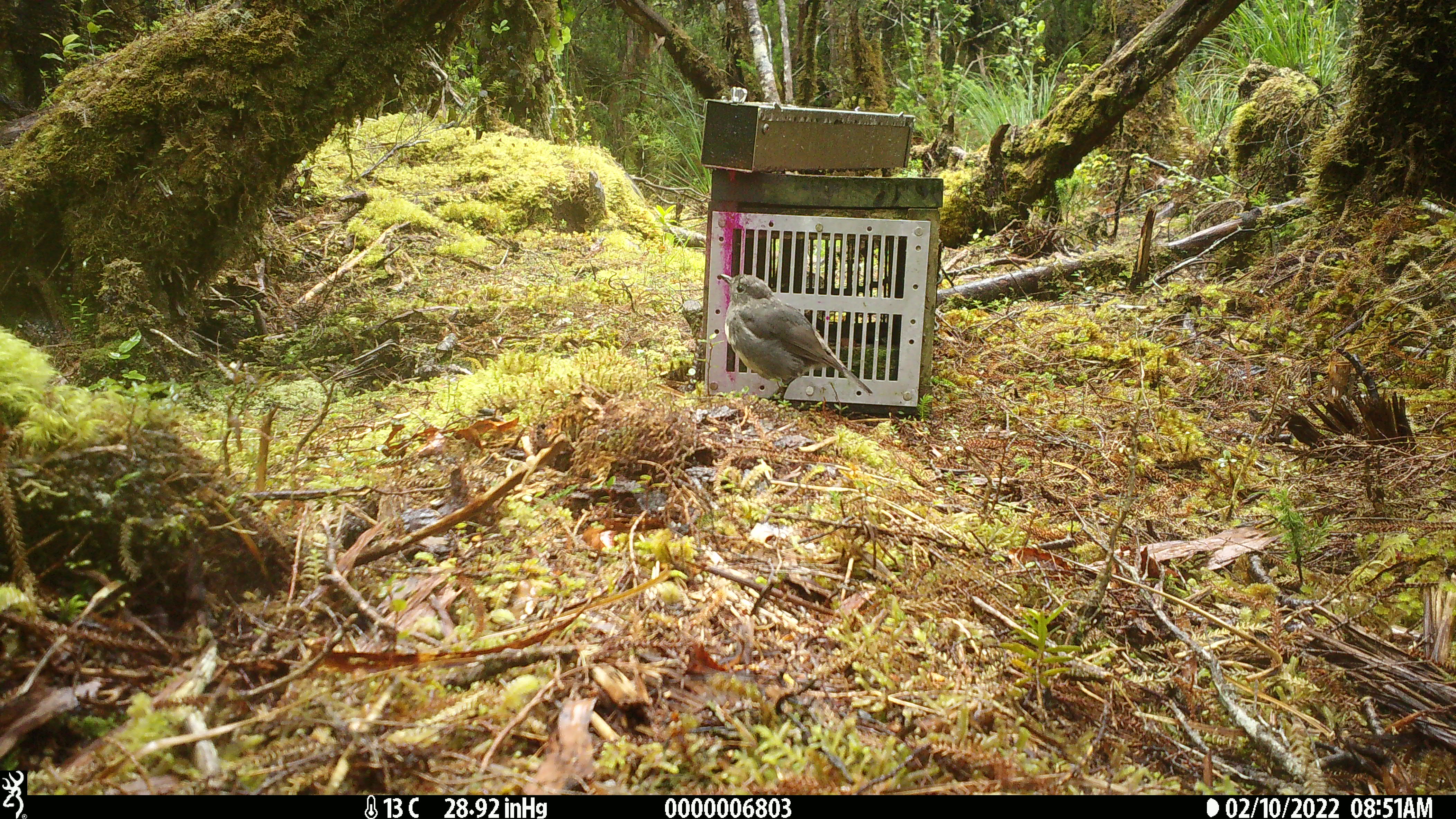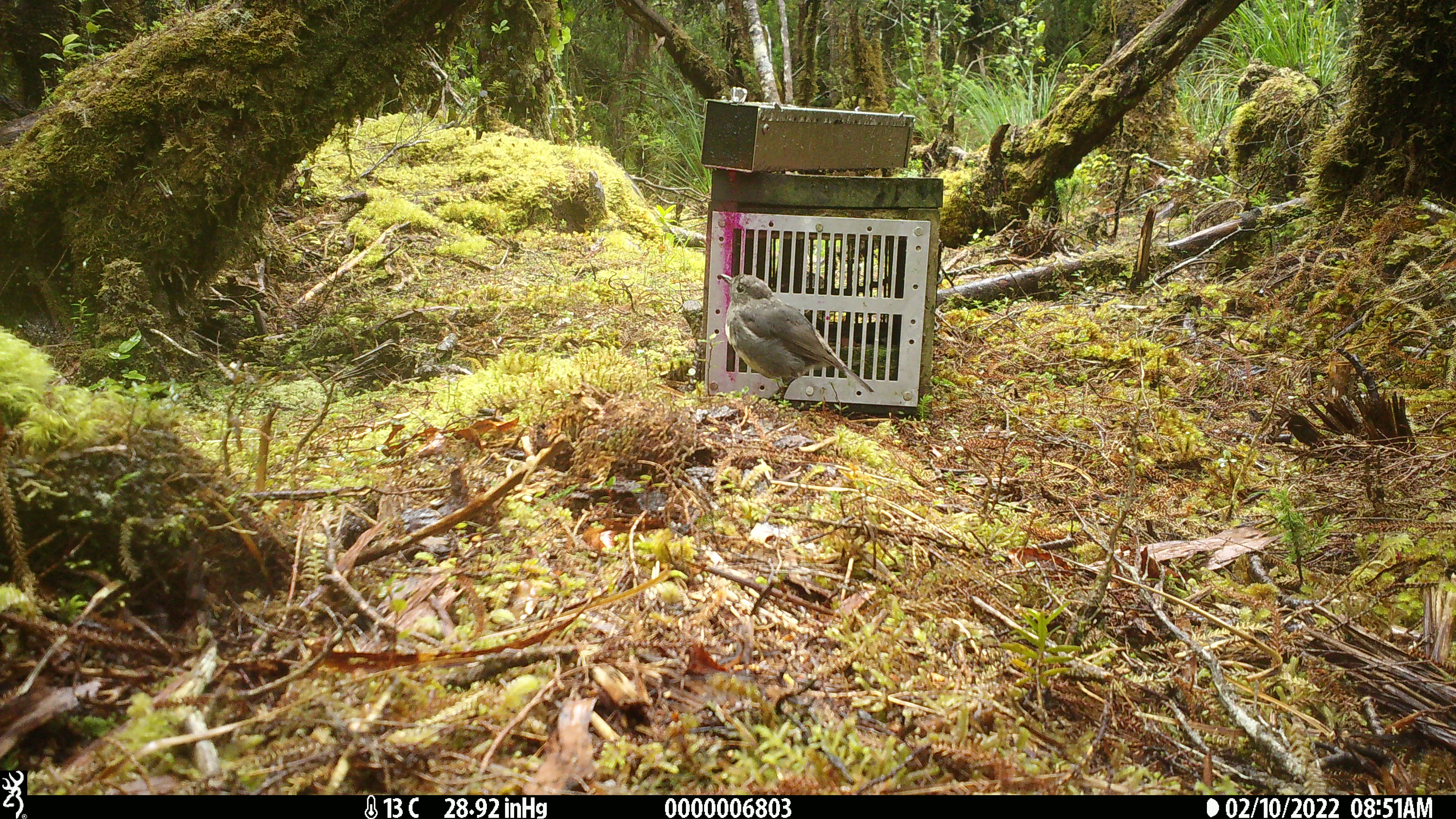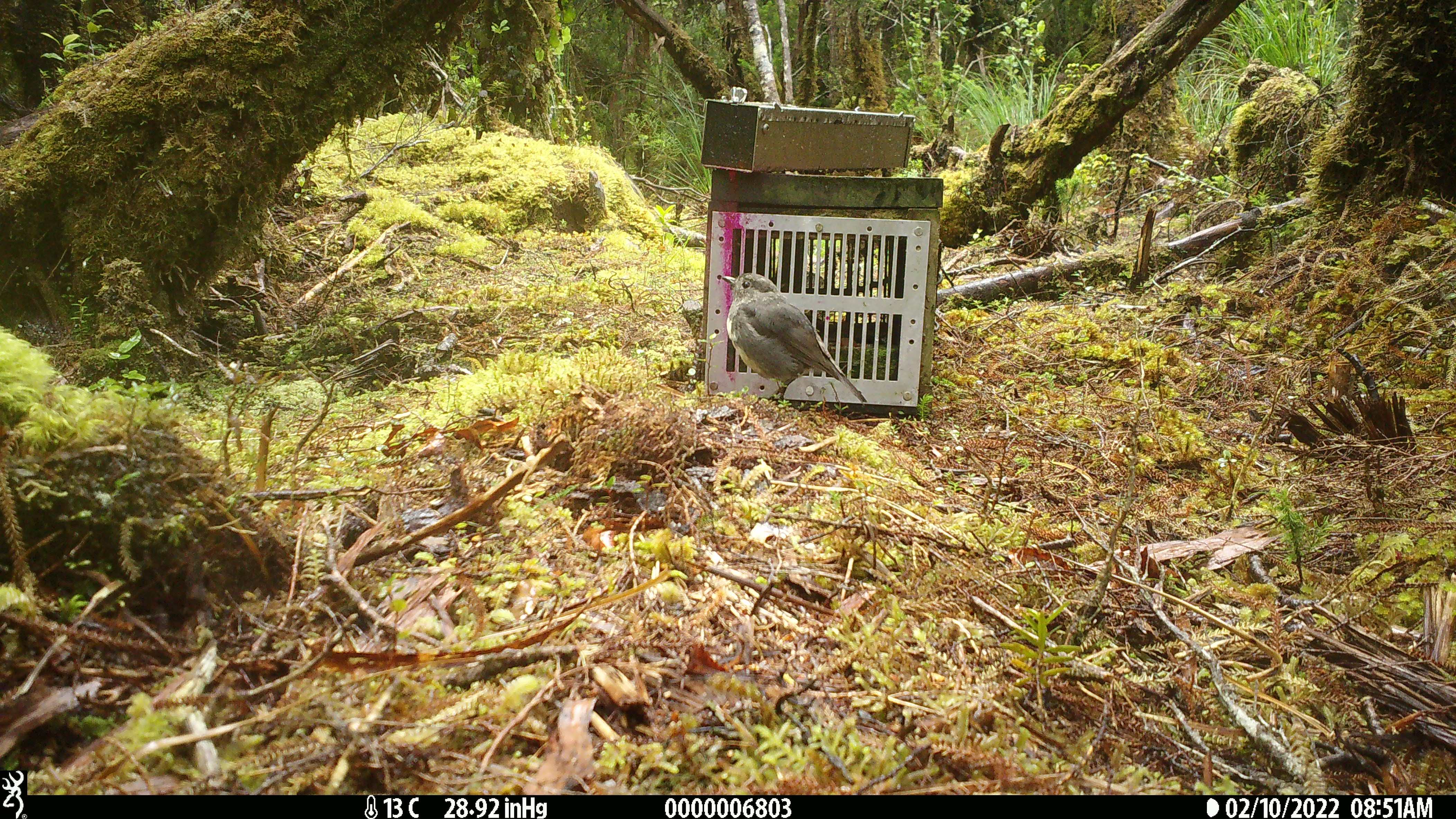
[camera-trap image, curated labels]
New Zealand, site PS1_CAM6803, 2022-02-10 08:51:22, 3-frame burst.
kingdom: Animalia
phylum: Chordata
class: Aves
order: Passeriformes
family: Petroicidae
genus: Petroica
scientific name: Petroica australis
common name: new zealand robin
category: robin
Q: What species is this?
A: Robin (new zealand robin) (Petroica australis).